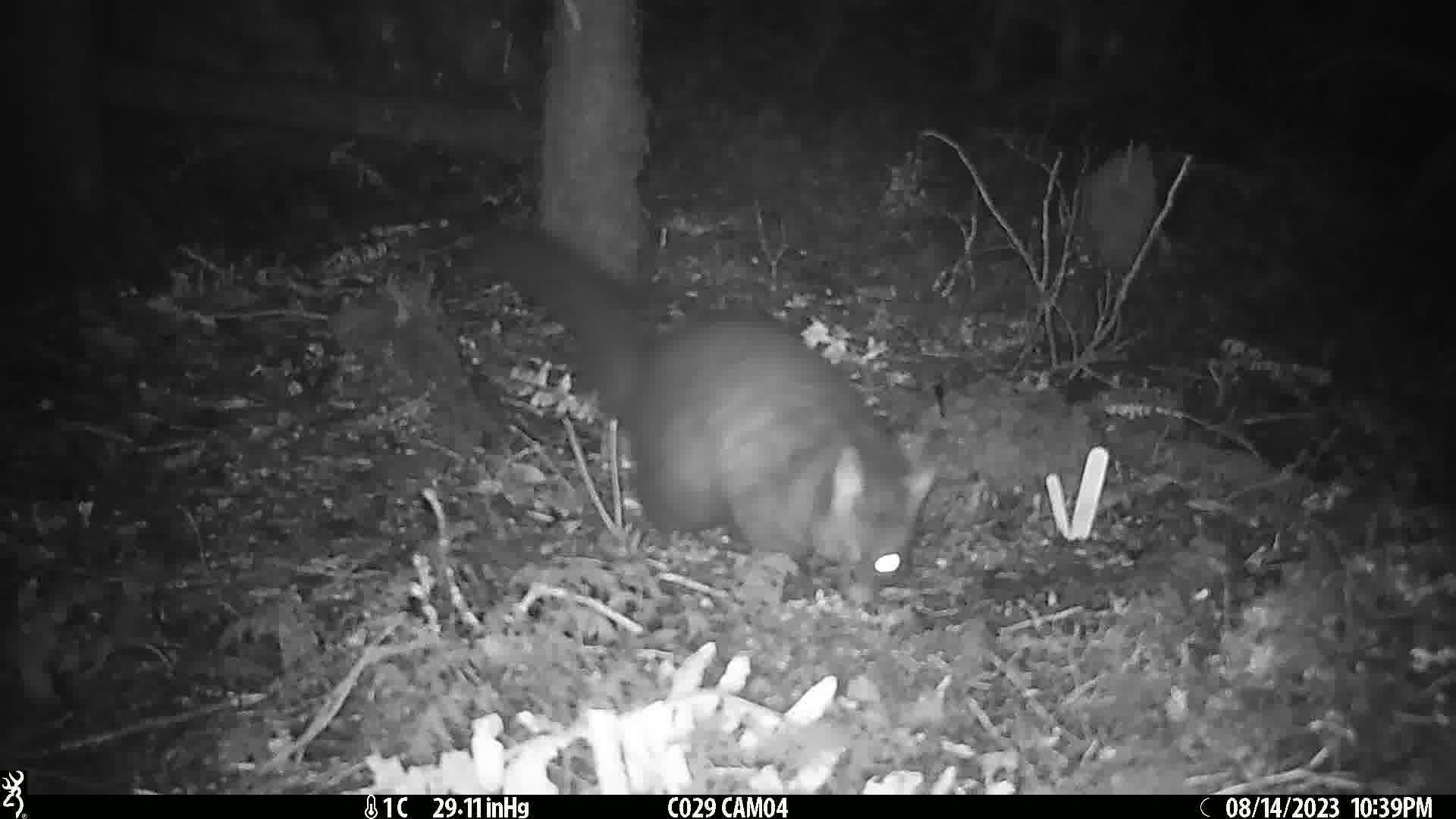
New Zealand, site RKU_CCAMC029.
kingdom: Animalia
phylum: Chordata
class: Mammalia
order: Diprotodontia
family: Phalangeridae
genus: Trichosurus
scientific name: Trichosurus vulpecula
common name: common brushtail possum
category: possum